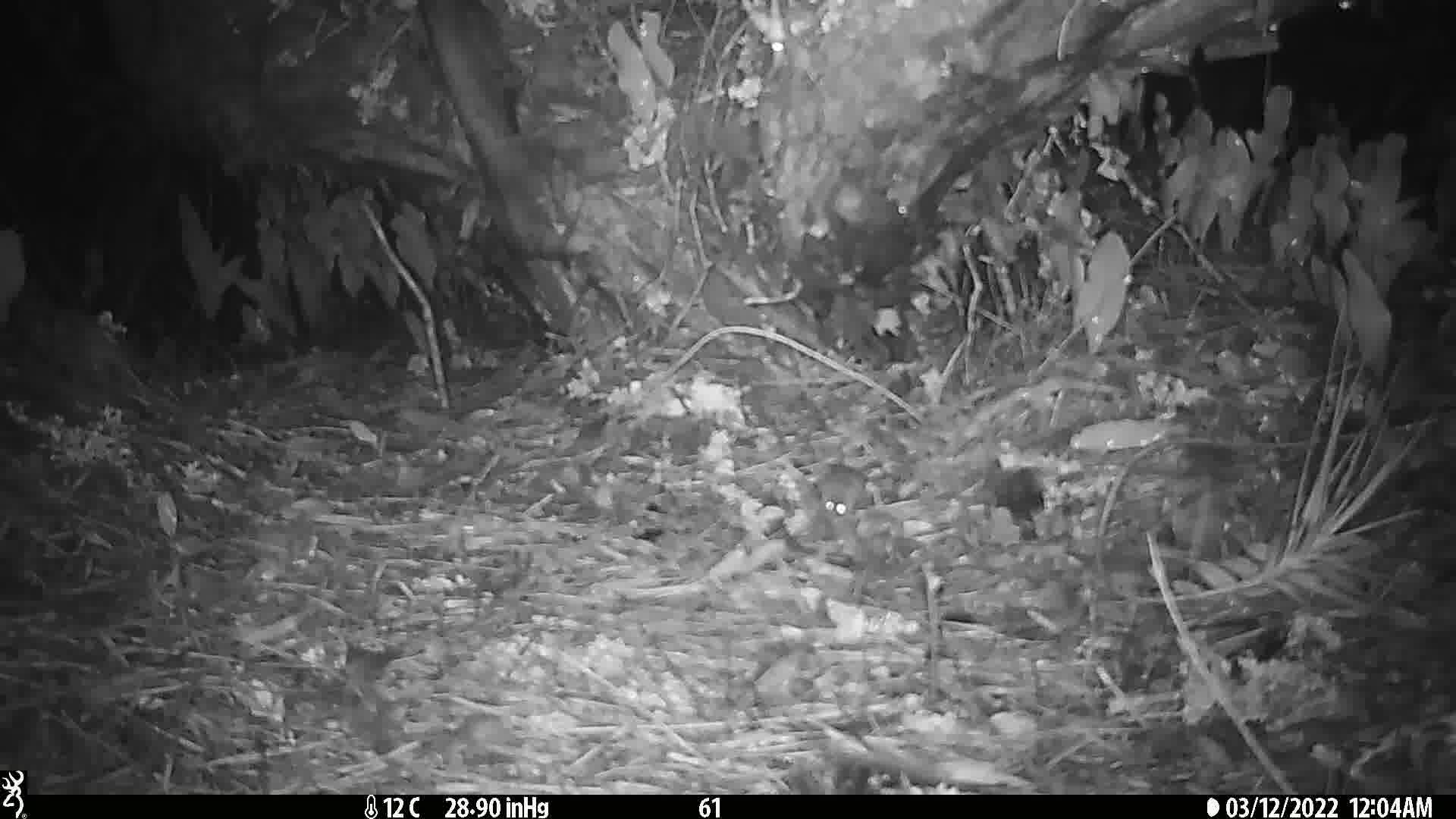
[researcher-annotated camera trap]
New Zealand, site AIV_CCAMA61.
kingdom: Animalia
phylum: Chordata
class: Mammalia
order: Rodentia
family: Muridae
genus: Mus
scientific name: Mus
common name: mouse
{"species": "mouse (Mus)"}